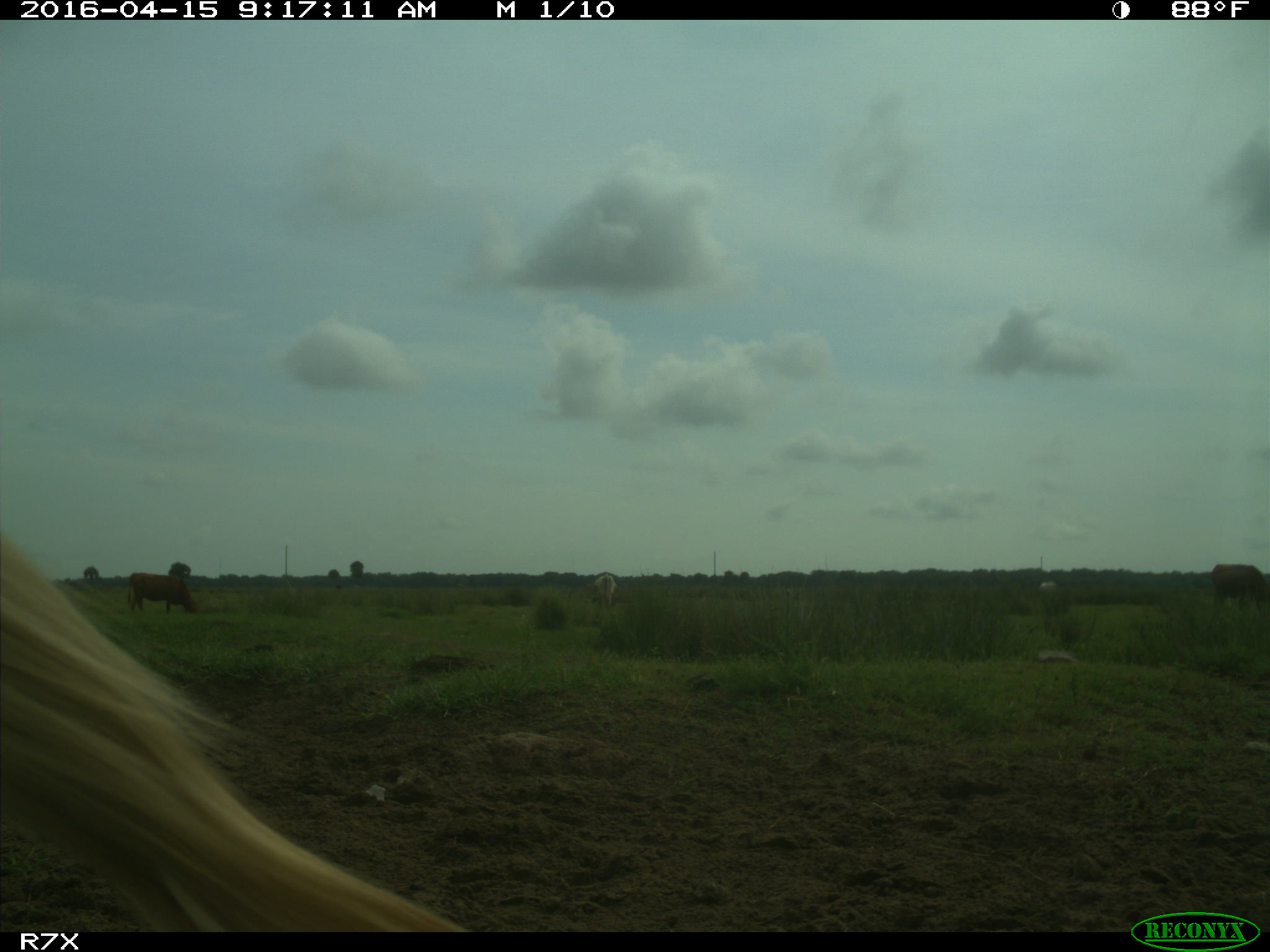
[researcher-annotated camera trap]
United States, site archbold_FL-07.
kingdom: Animalia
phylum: Chordata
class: Mammalia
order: Artiodactyla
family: Bovidae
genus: Bos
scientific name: Bos taurus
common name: domestic cow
Bos taurus (domestic cow).